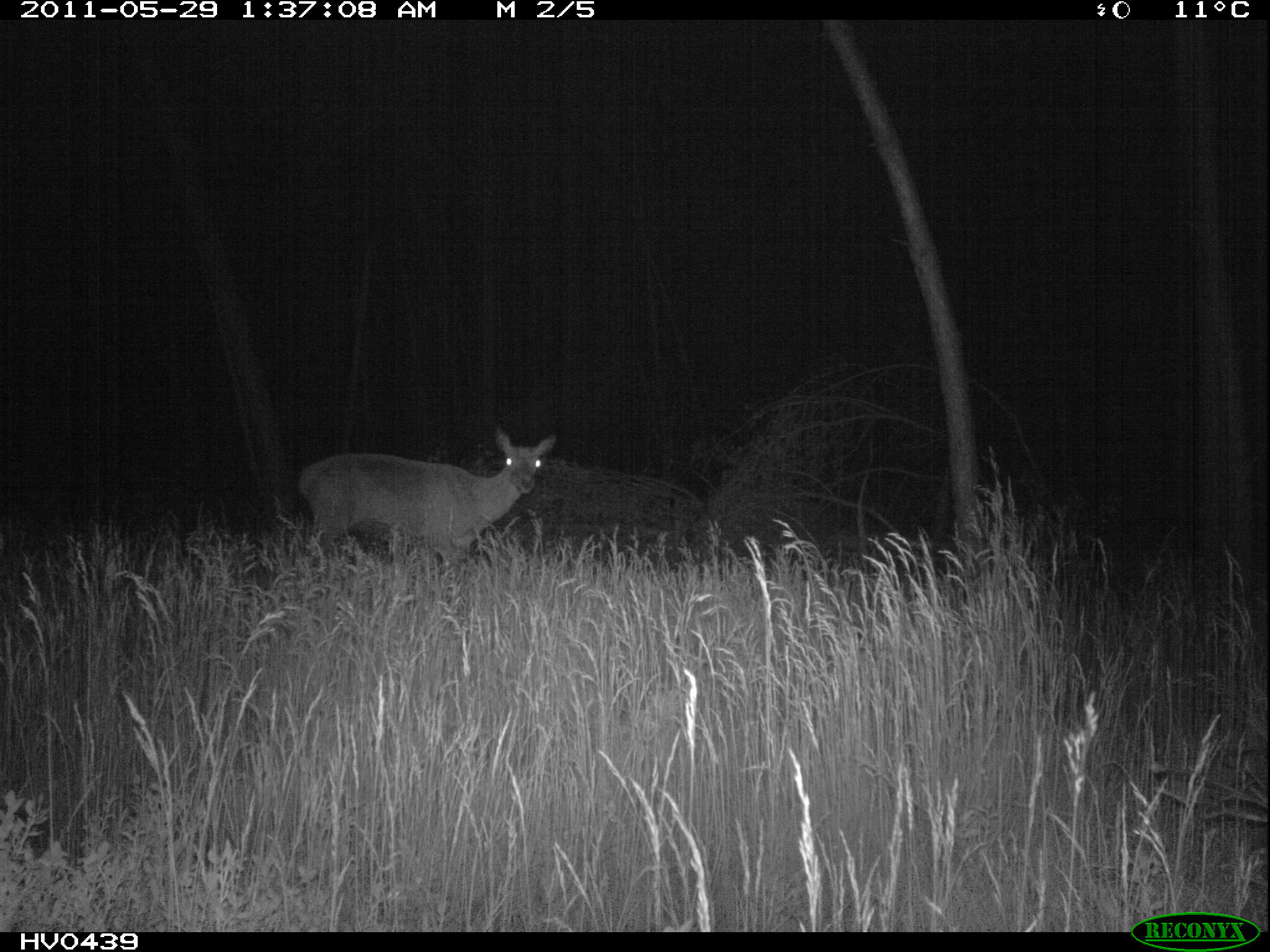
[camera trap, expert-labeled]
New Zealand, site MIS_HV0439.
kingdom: Animalia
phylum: Chordata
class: Mammalia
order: Artiodactyla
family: Cervidae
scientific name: Cervidae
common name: deer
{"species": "deer (Cervidae)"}